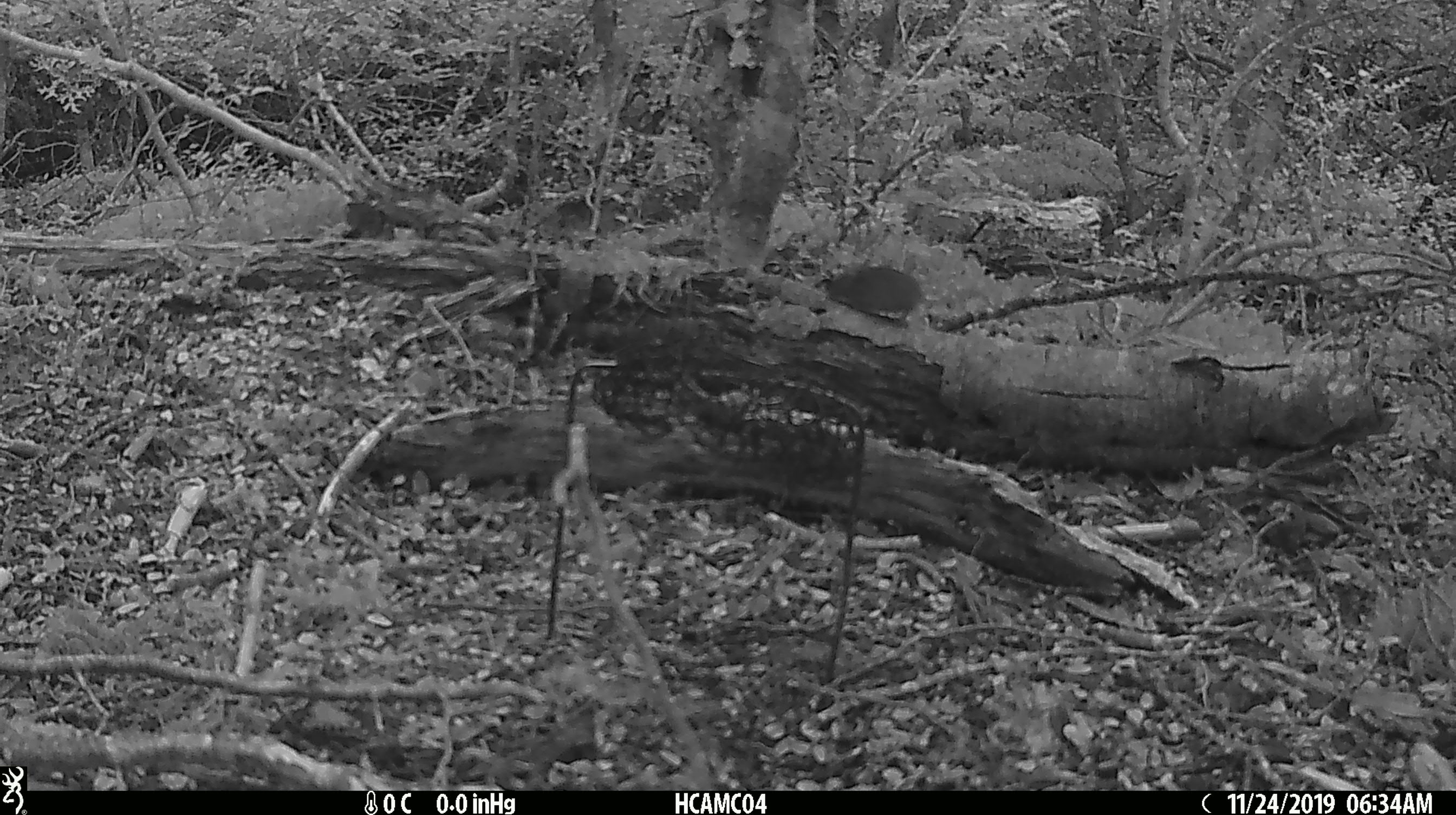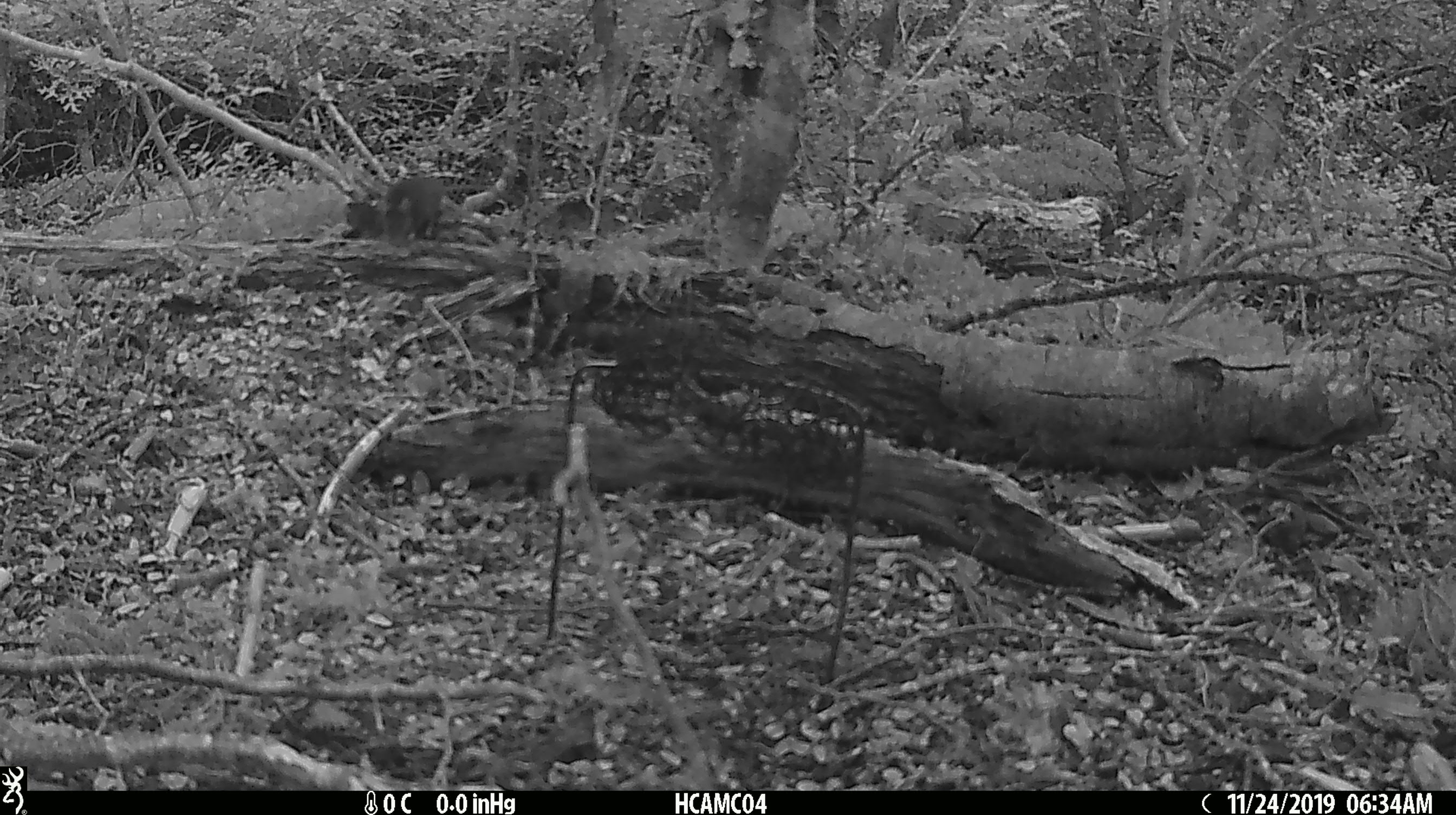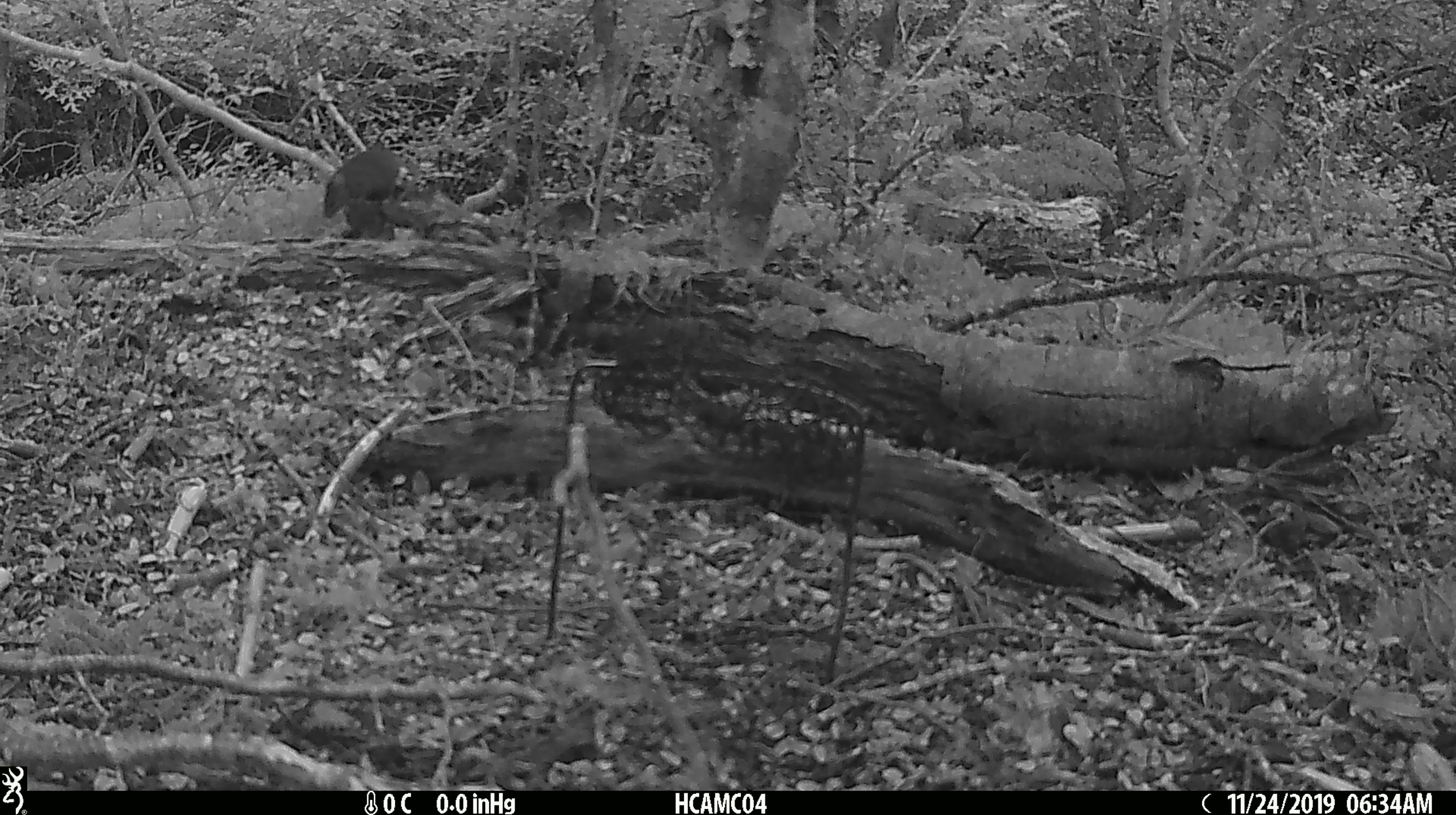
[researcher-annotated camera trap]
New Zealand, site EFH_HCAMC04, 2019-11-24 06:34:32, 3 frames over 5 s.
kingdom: Animalia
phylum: Chordata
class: Mammalia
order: Rodentia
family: Muridae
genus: Mus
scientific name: Mus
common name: mouse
Mouse (Mus).